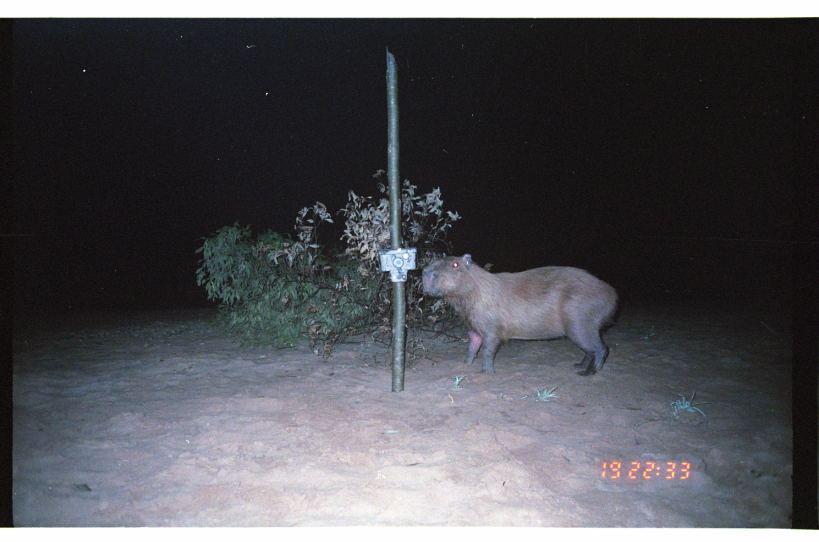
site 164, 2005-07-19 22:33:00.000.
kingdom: Animalia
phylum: Chordata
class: Mammalia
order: Rodentia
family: Caviidae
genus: Hydrochoerus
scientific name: Hydrochoerus hydrochaeris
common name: capybara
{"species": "Hydrochoerus hydrochaeris (capybara)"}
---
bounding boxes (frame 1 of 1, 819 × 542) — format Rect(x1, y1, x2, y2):
hydrochoerus hydrochaeris: Rect(419, 253, 618, 379)